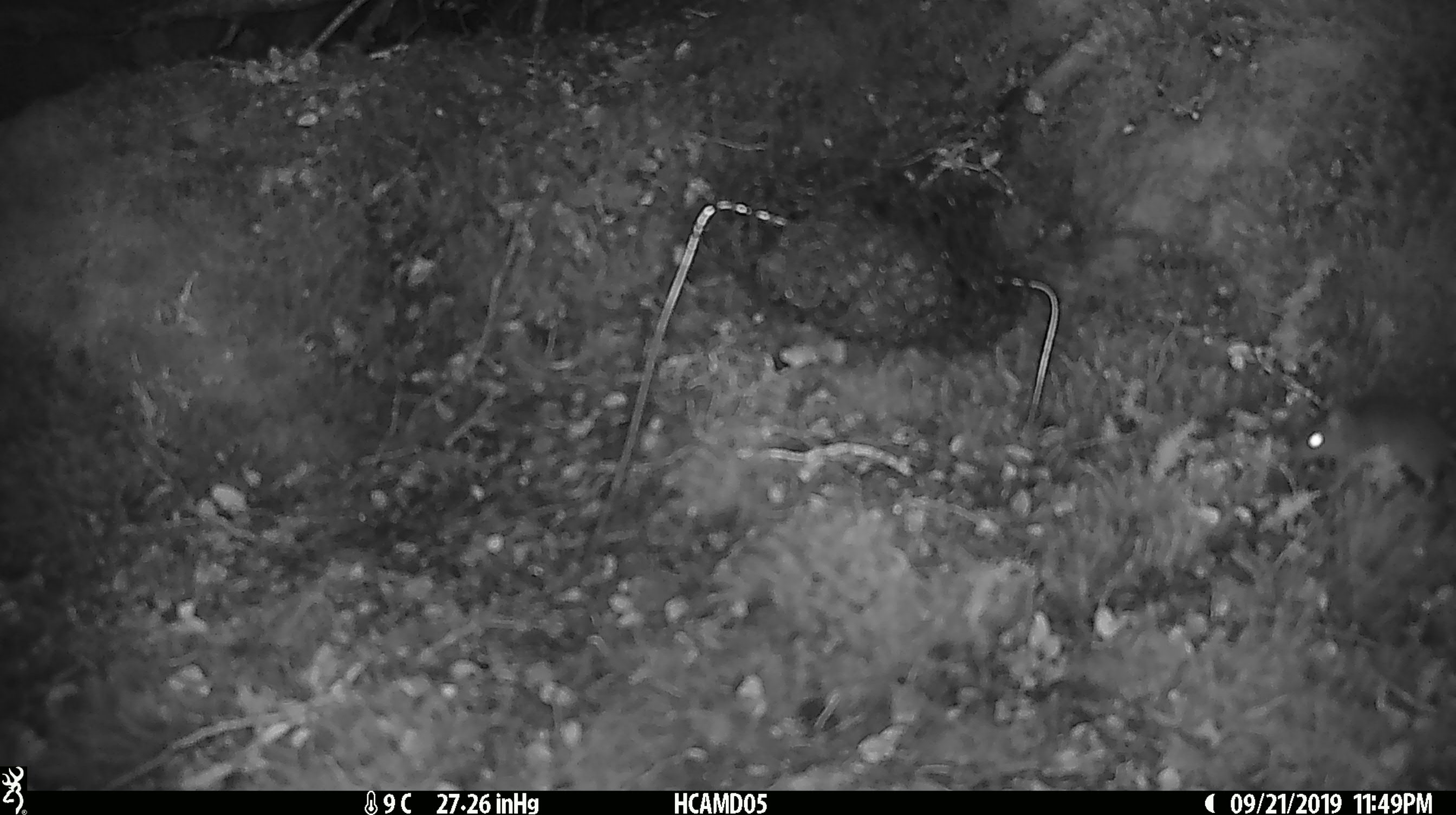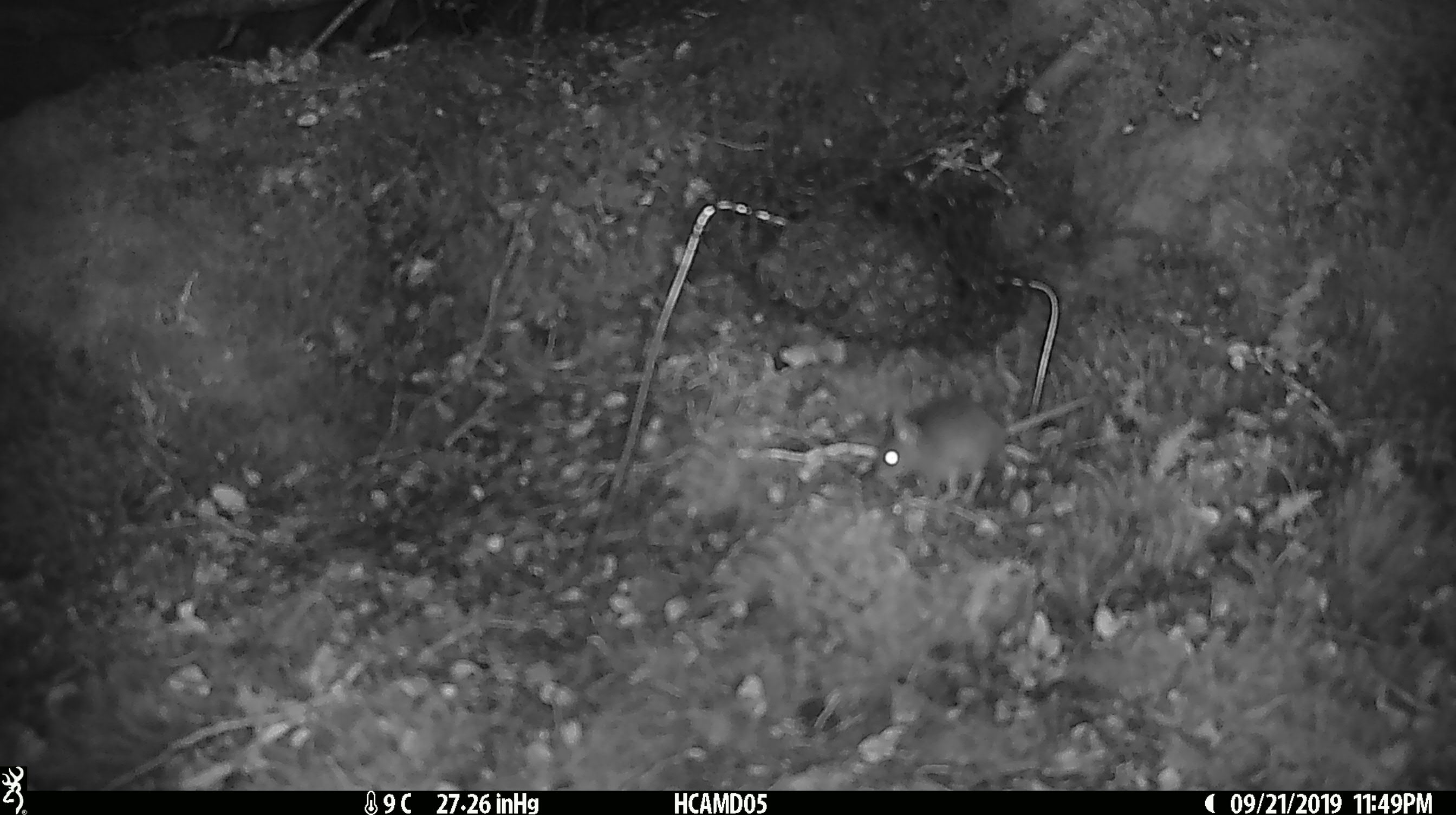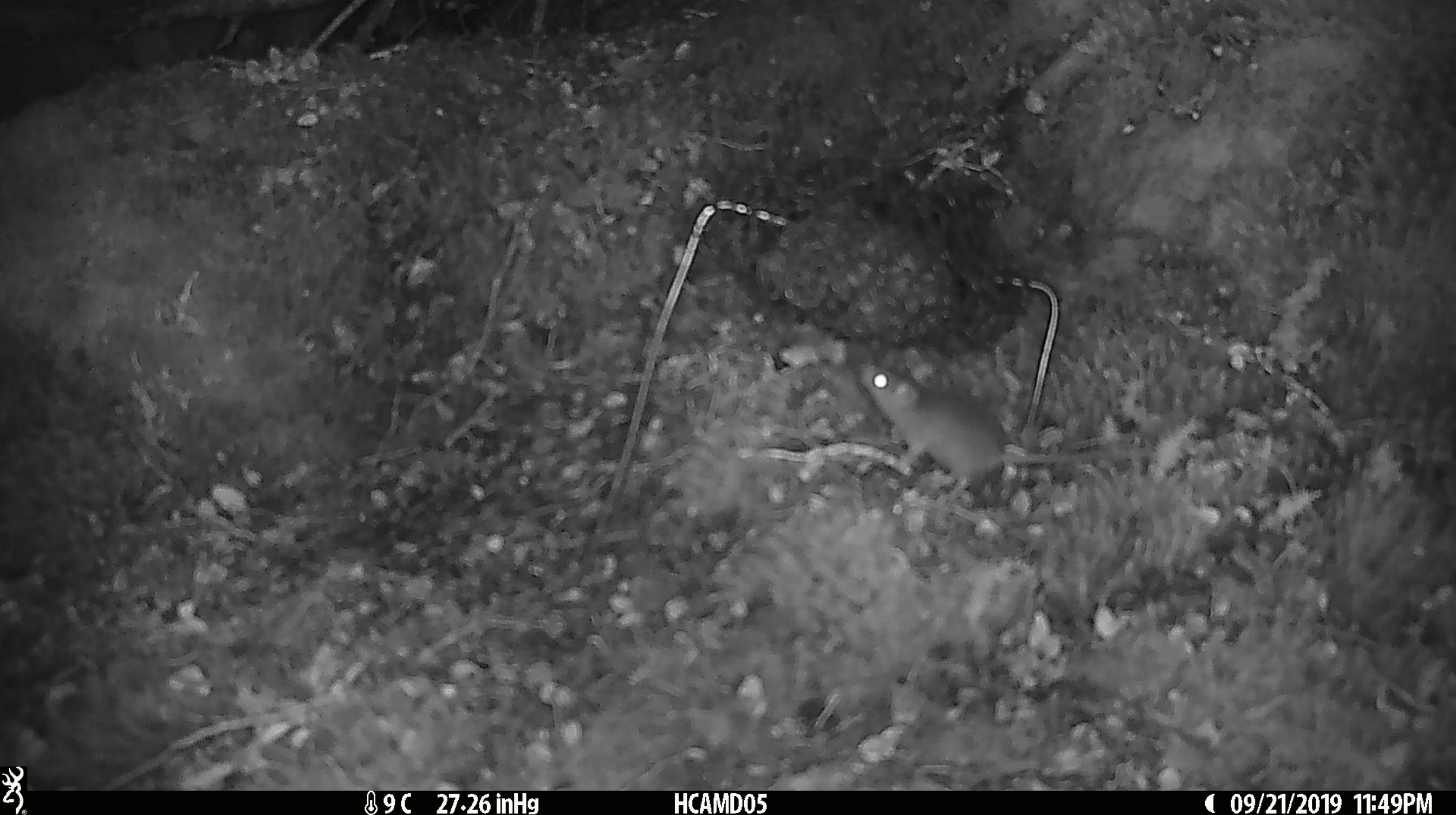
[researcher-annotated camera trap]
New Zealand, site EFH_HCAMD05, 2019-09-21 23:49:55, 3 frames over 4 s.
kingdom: Animalia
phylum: Chordata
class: Mammalia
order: Rodentia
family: Muridae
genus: Mus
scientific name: Mus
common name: mouse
Mouse (Mus).